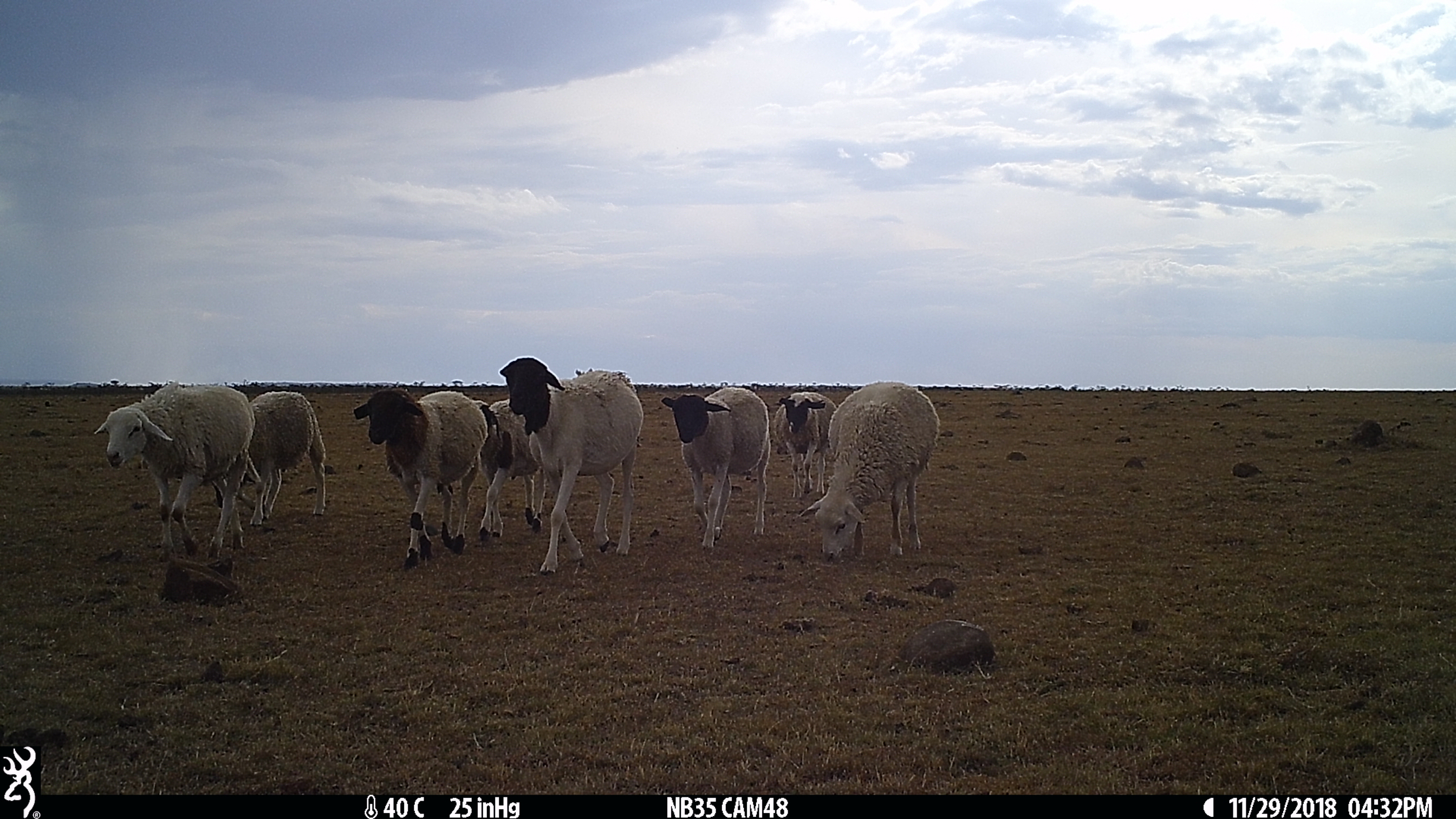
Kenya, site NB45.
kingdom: Animalia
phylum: Chordata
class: Mammalia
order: Artiodactyla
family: Bovidae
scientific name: Bovidae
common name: sheep or goat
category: shoat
Shoat (sheep or goat) (Bovidae).